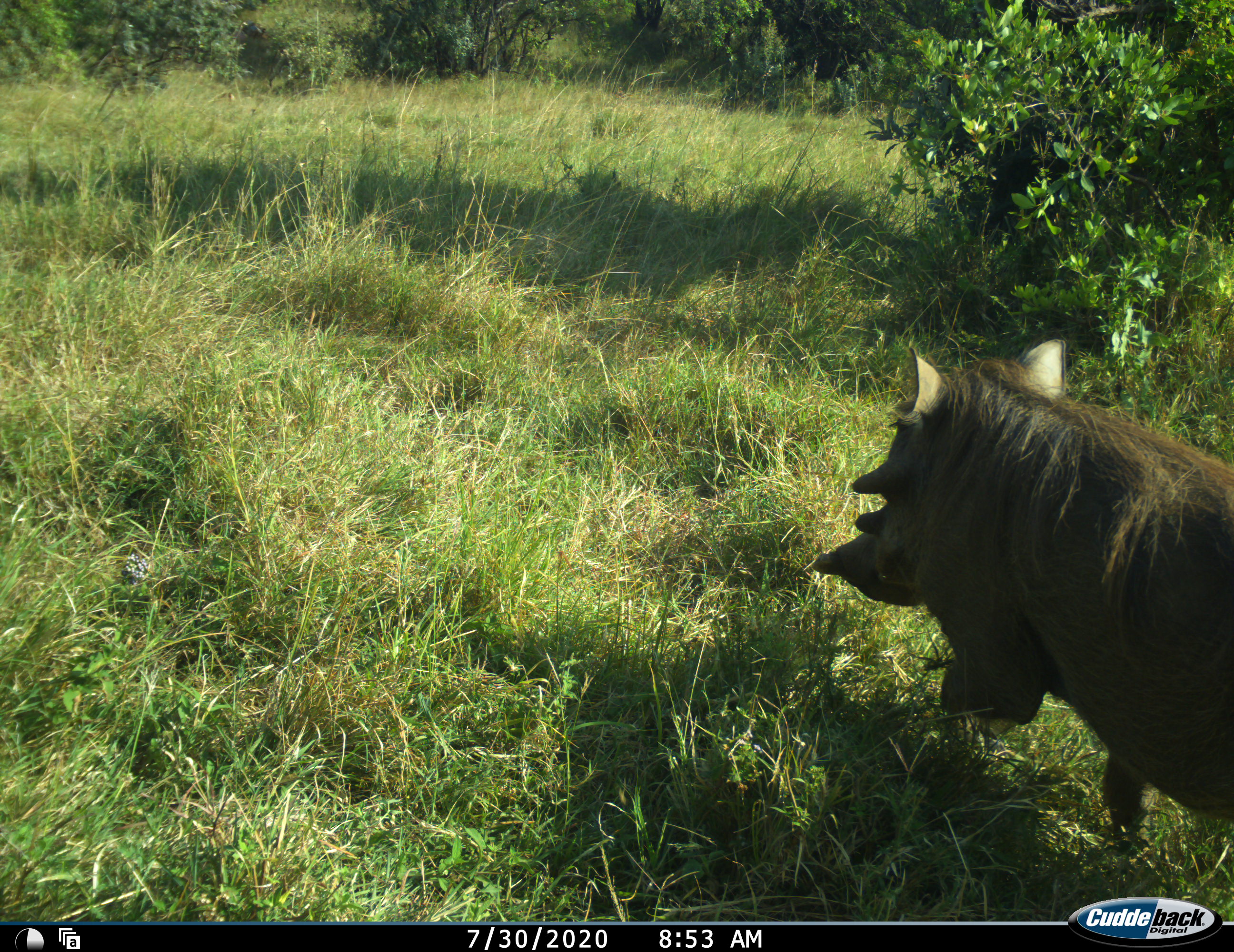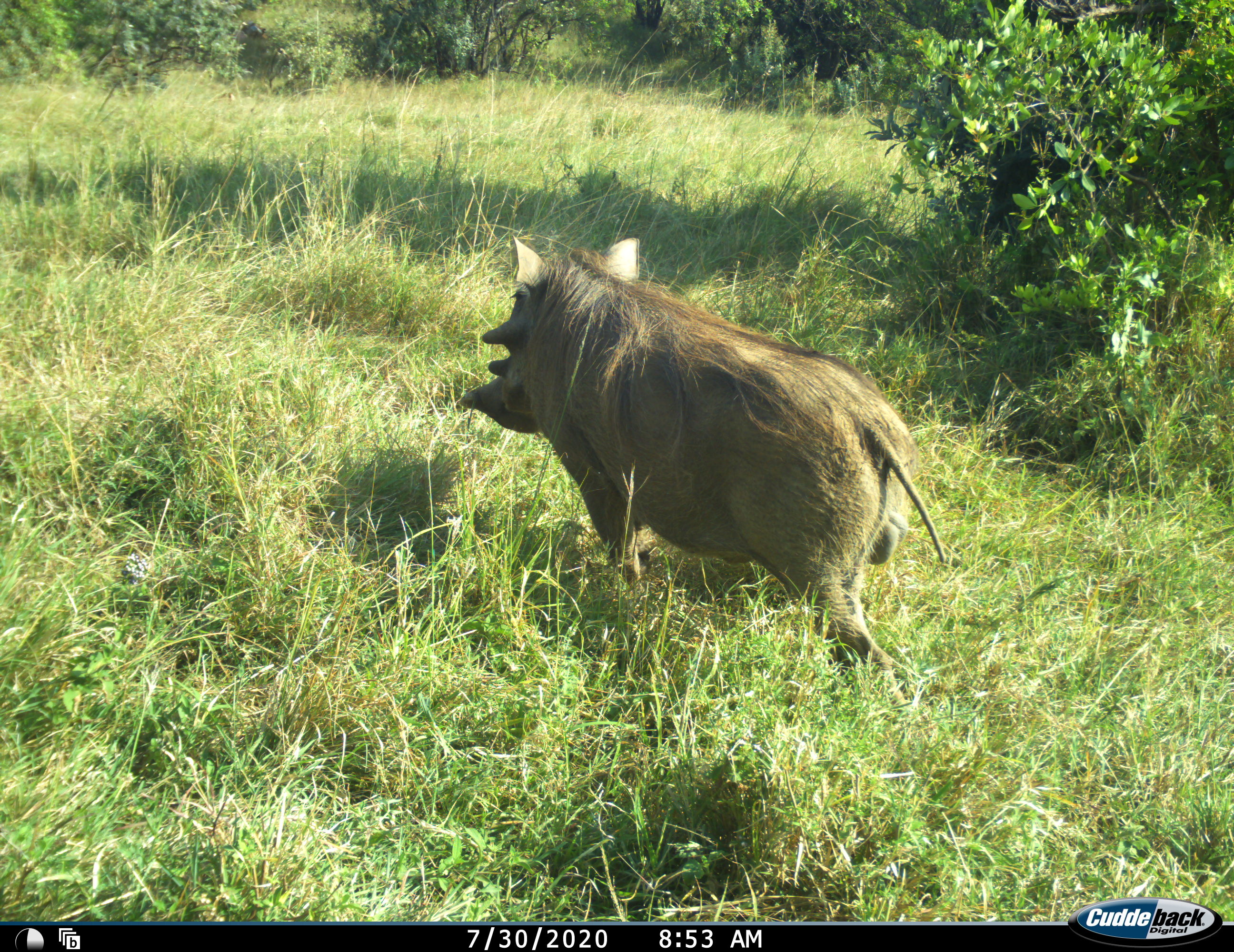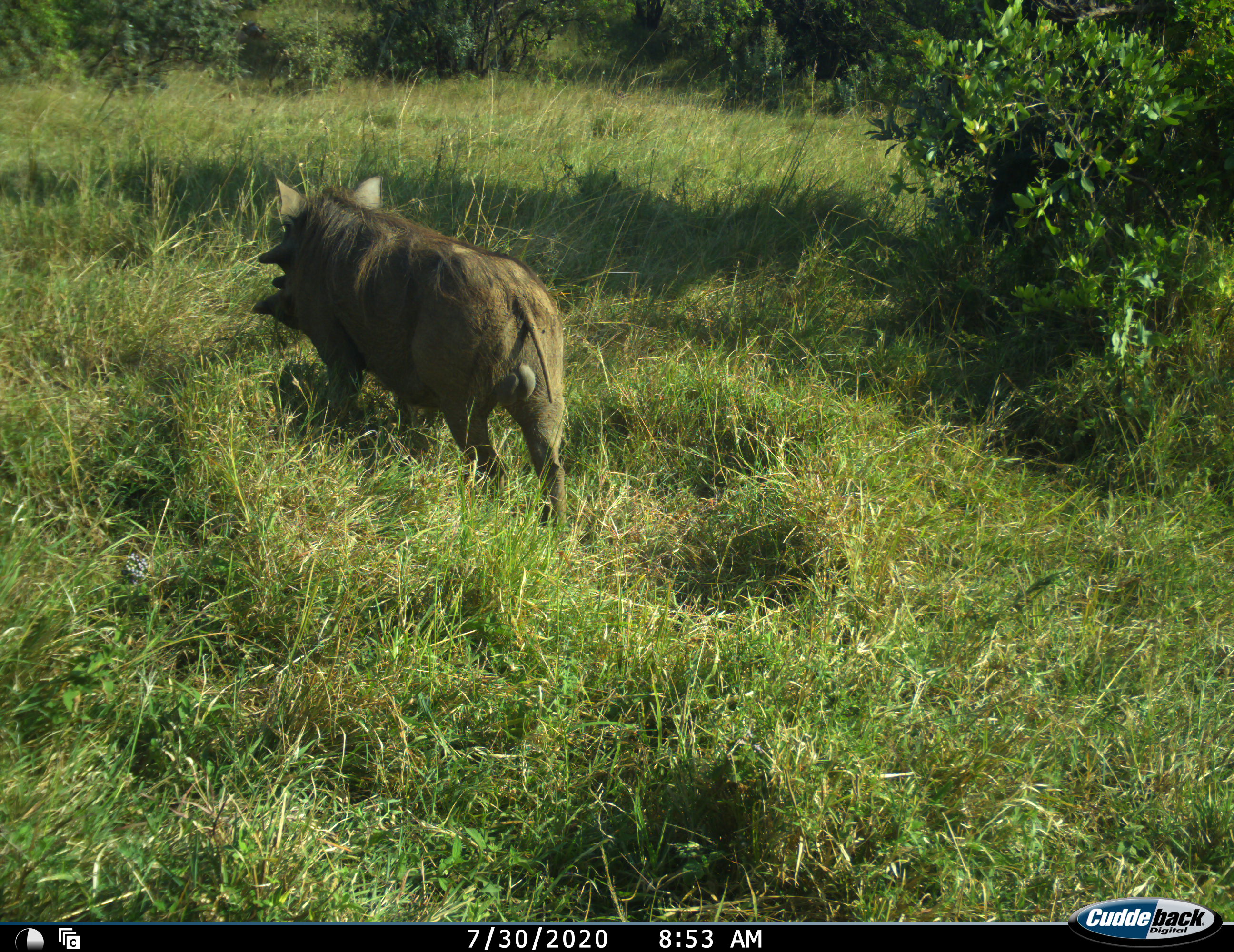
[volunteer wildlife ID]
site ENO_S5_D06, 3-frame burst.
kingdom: Animalia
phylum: Chordata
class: Mammalia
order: Artiodactyla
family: Suidae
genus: Phacochoerus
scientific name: Phacochoerus africanus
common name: warthog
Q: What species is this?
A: Warthog (Phacochoerus africanus).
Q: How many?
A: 1.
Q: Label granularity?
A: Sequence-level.